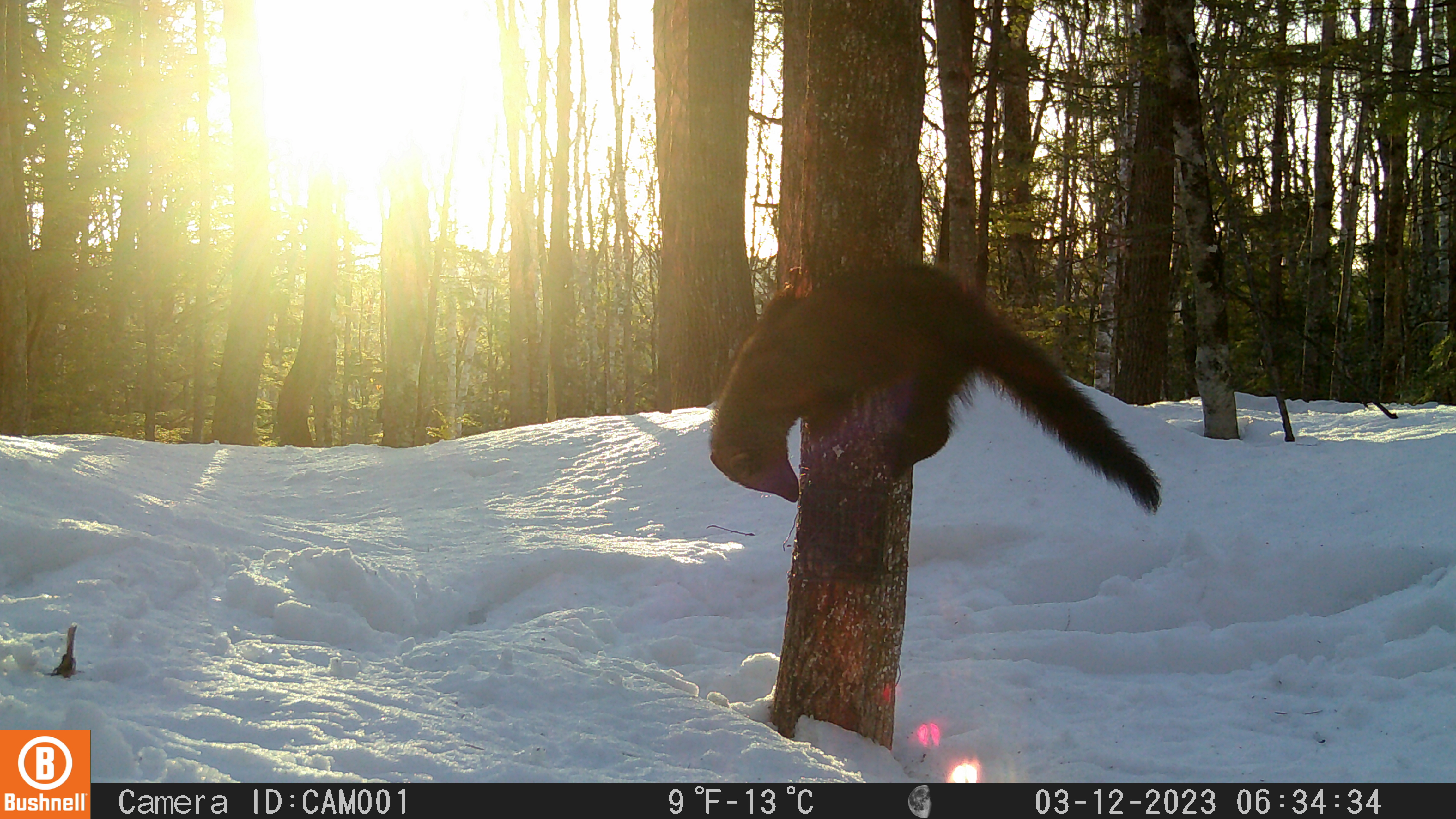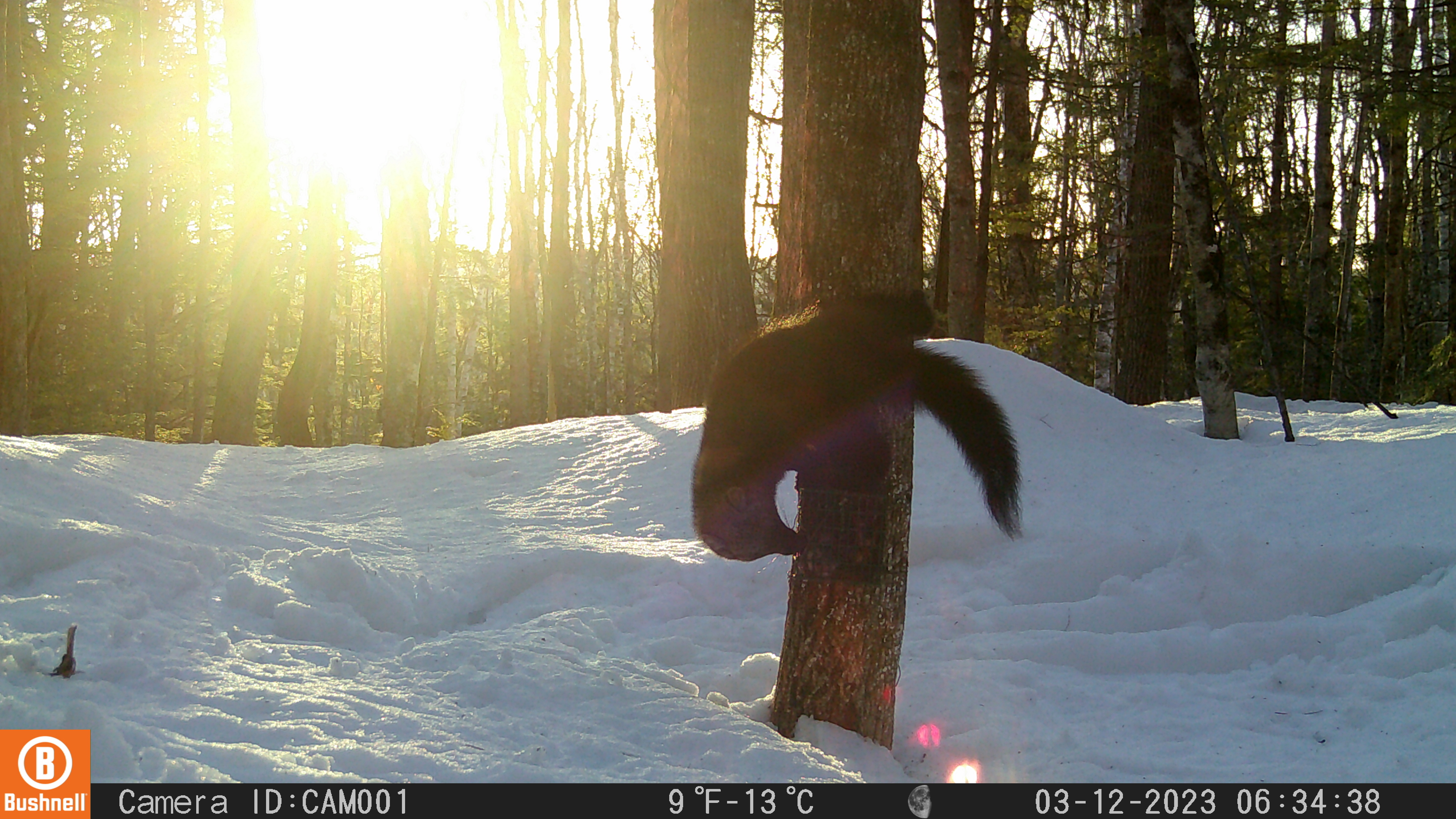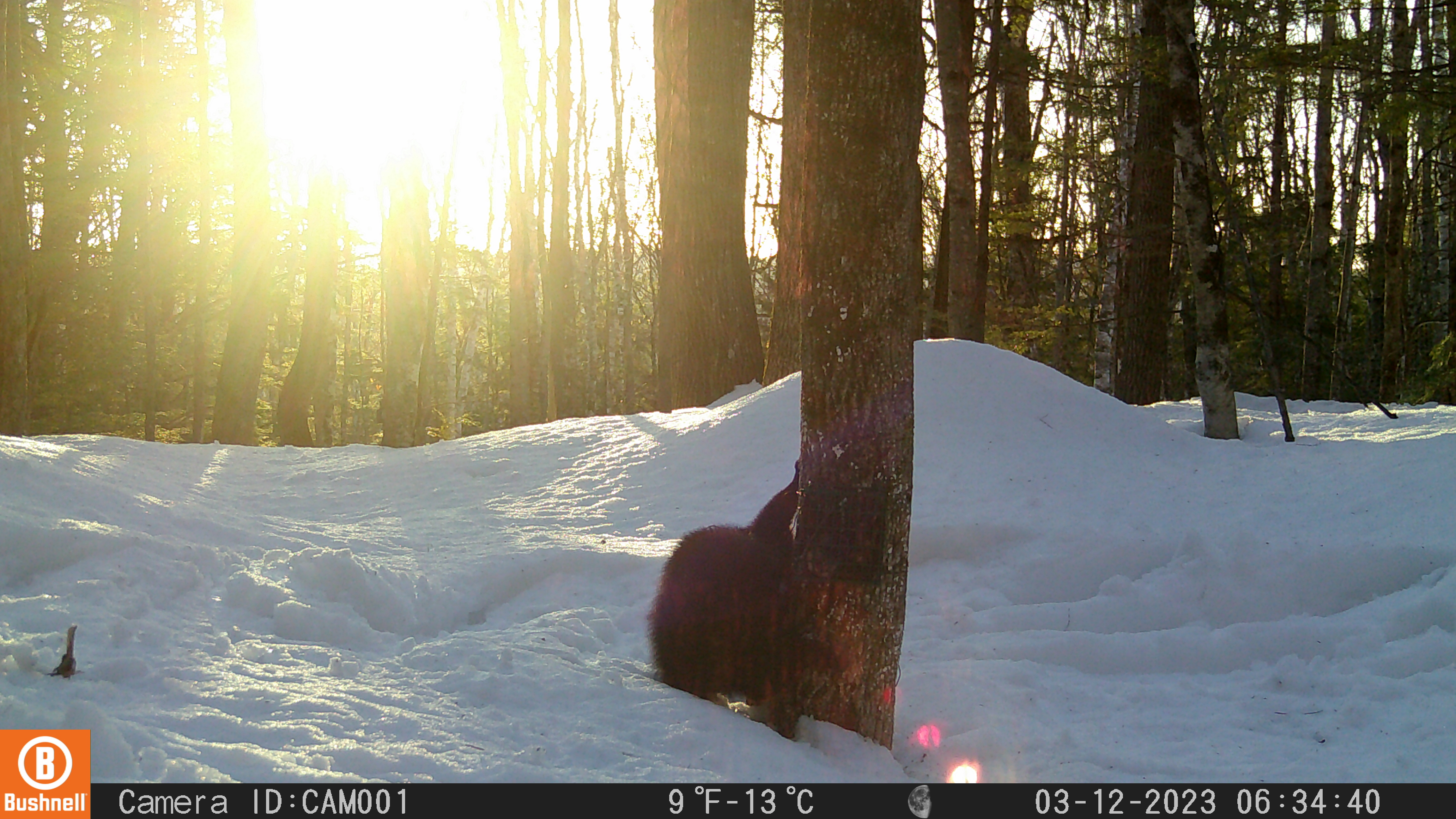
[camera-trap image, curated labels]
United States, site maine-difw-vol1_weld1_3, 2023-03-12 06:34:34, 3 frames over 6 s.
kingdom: Animalia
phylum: Chordata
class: Mammalia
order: Carnivora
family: Mustelidae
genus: Pekania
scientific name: Pekania pennanti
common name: fisher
Fisher (Pekania pennanti).